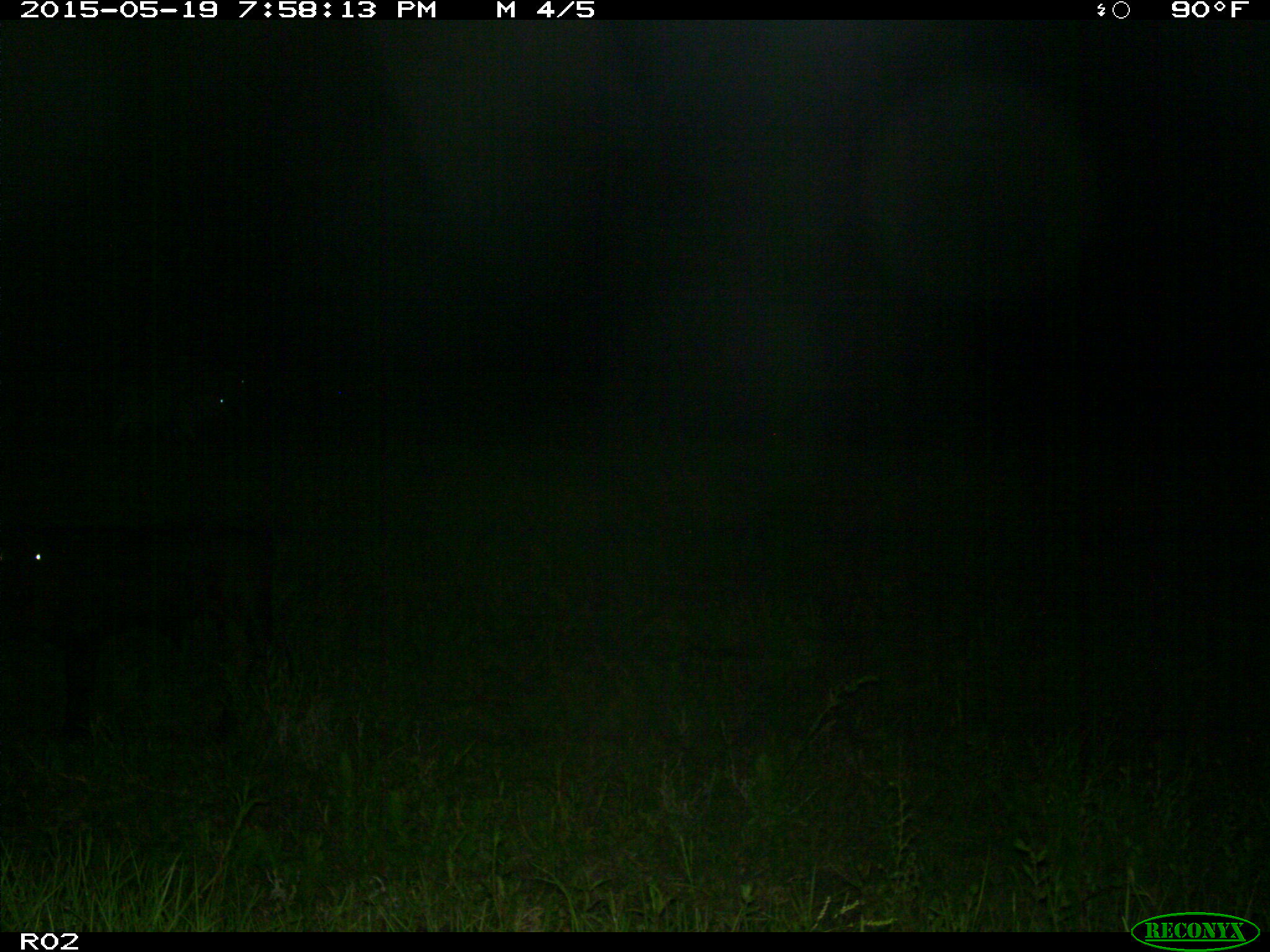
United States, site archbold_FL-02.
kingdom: Animalia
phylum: Chordata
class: Mammalia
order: Artiodactyla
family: Bovidae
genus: Bos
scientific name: Bos taurus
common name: domestic cow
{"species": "Bos taurus (domestic cow)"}